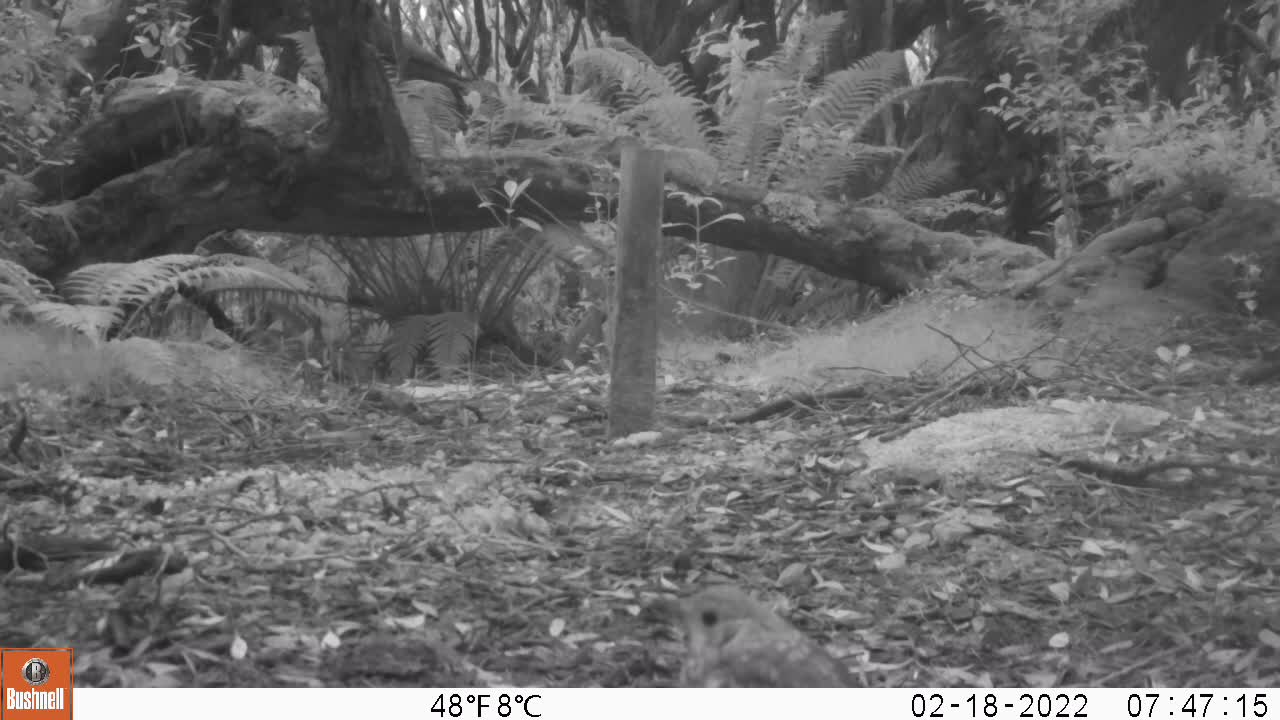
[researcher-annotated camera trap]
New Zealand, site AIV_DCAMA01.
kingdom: Animalia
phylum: Chordata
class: Aves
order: Passeriformes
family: Turdidae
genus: Turdus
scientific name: Turdus philomelos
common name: song thrush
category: thrush